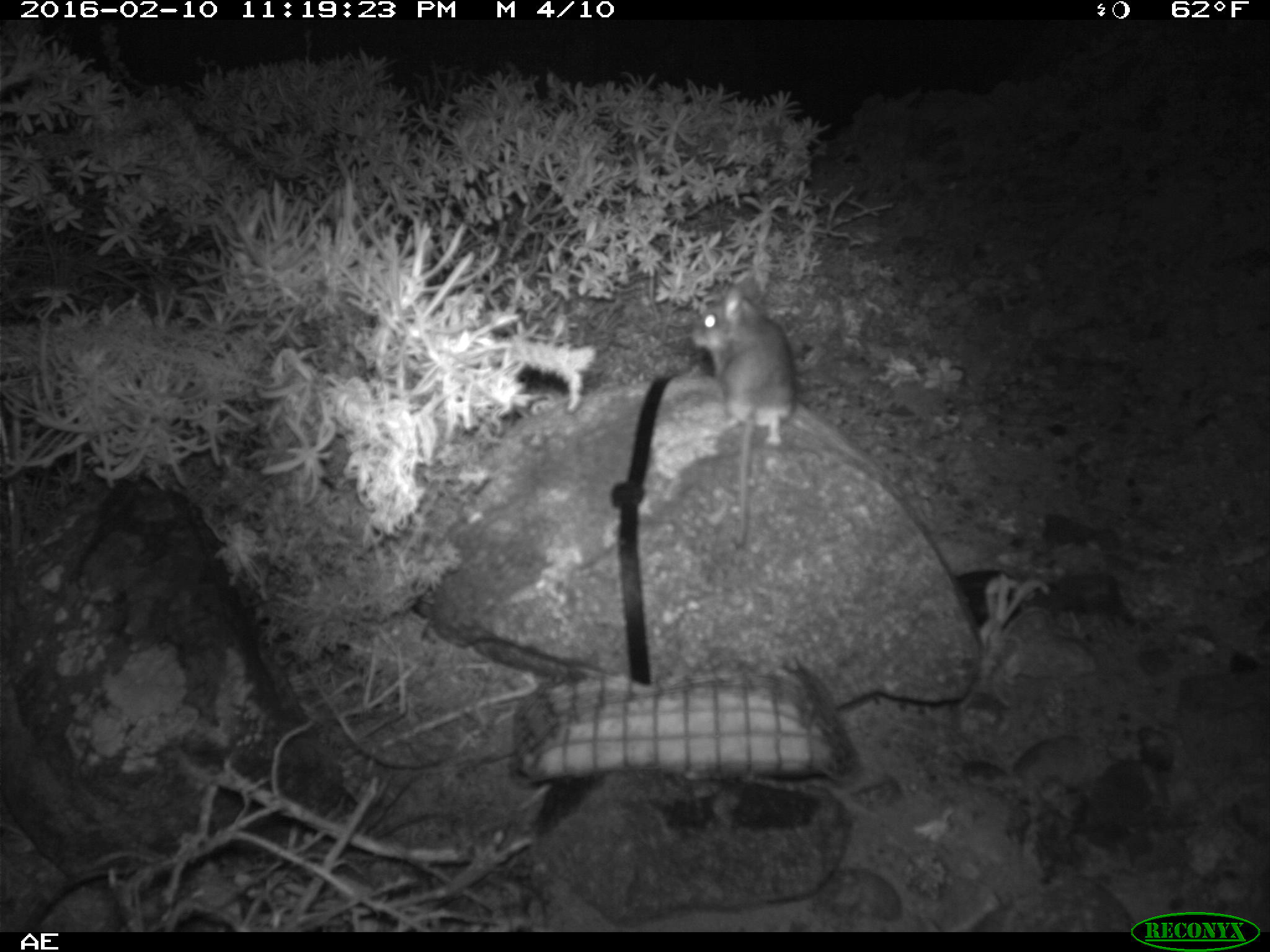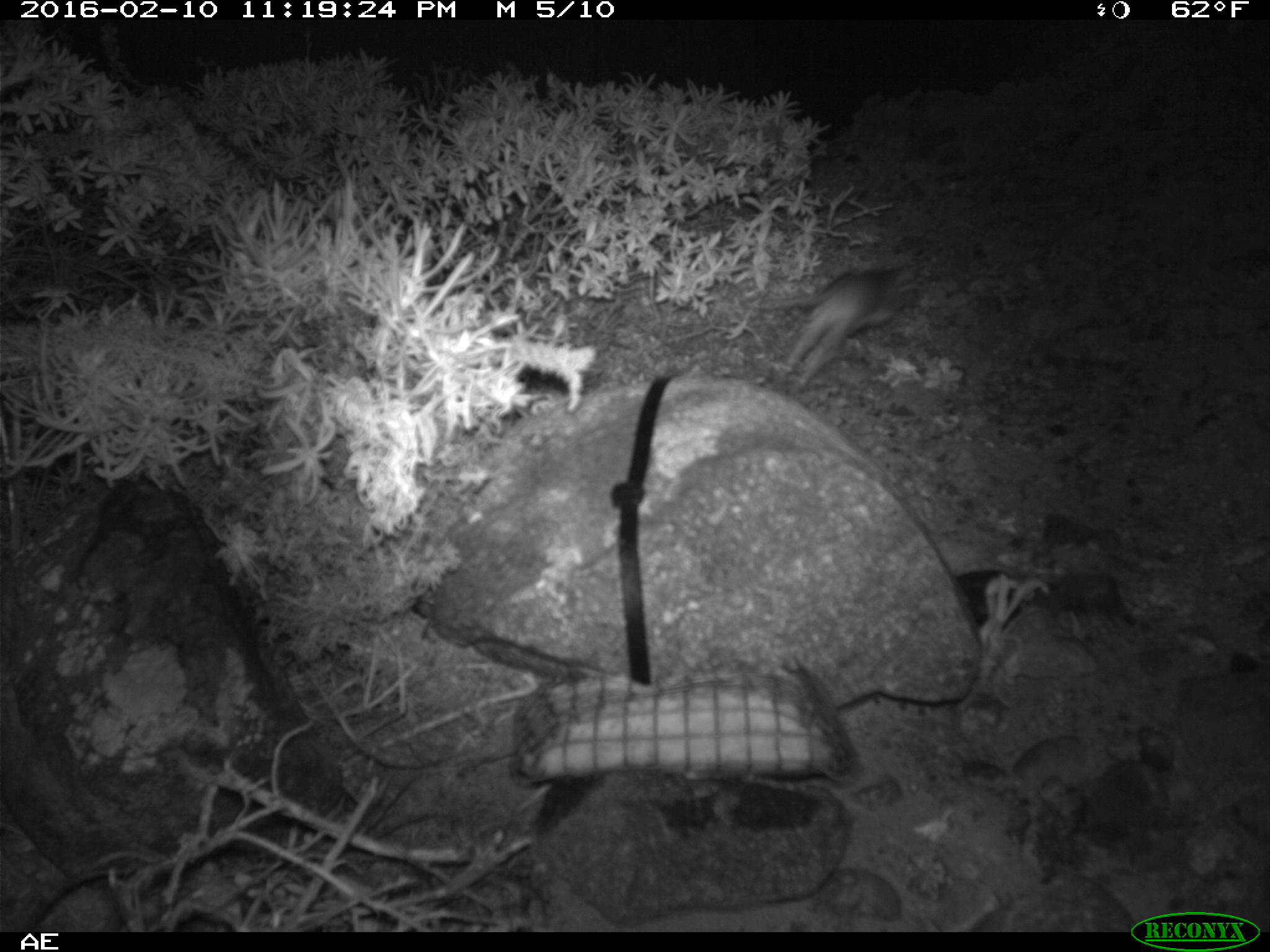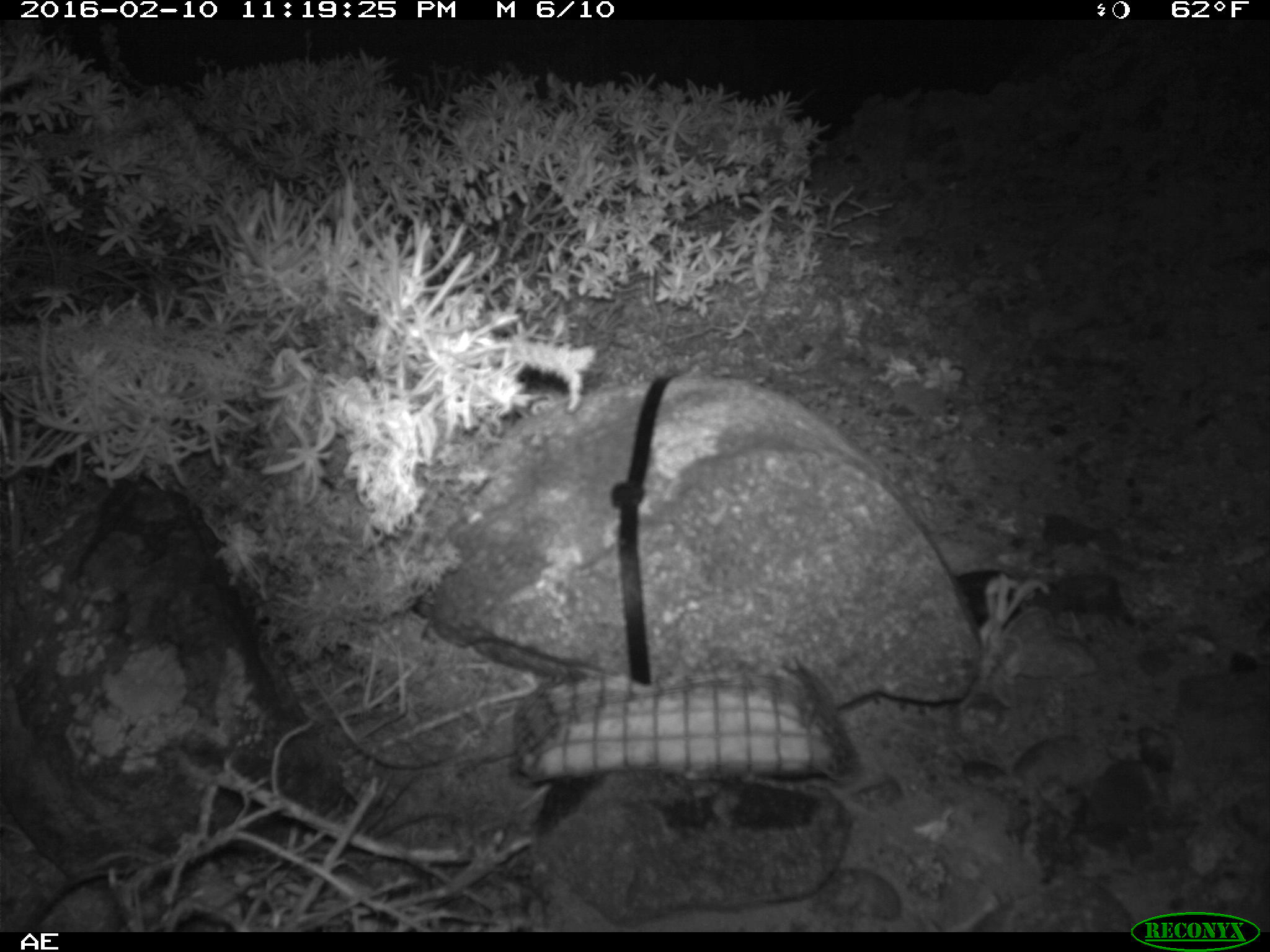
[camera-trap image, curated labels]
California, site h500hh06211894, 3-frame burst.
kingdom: Animalia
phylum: Chordata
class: Mammalia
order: Rodentia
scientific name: Rodentia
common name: rodent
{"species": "rodent (Rodentia)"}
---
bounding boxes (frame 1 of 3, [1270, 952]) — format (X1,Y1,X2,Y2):
rodent: (683,270,800,553)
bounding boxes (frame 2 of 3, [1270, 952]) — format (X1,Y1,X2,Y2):
rodent: (757,266,920,392)